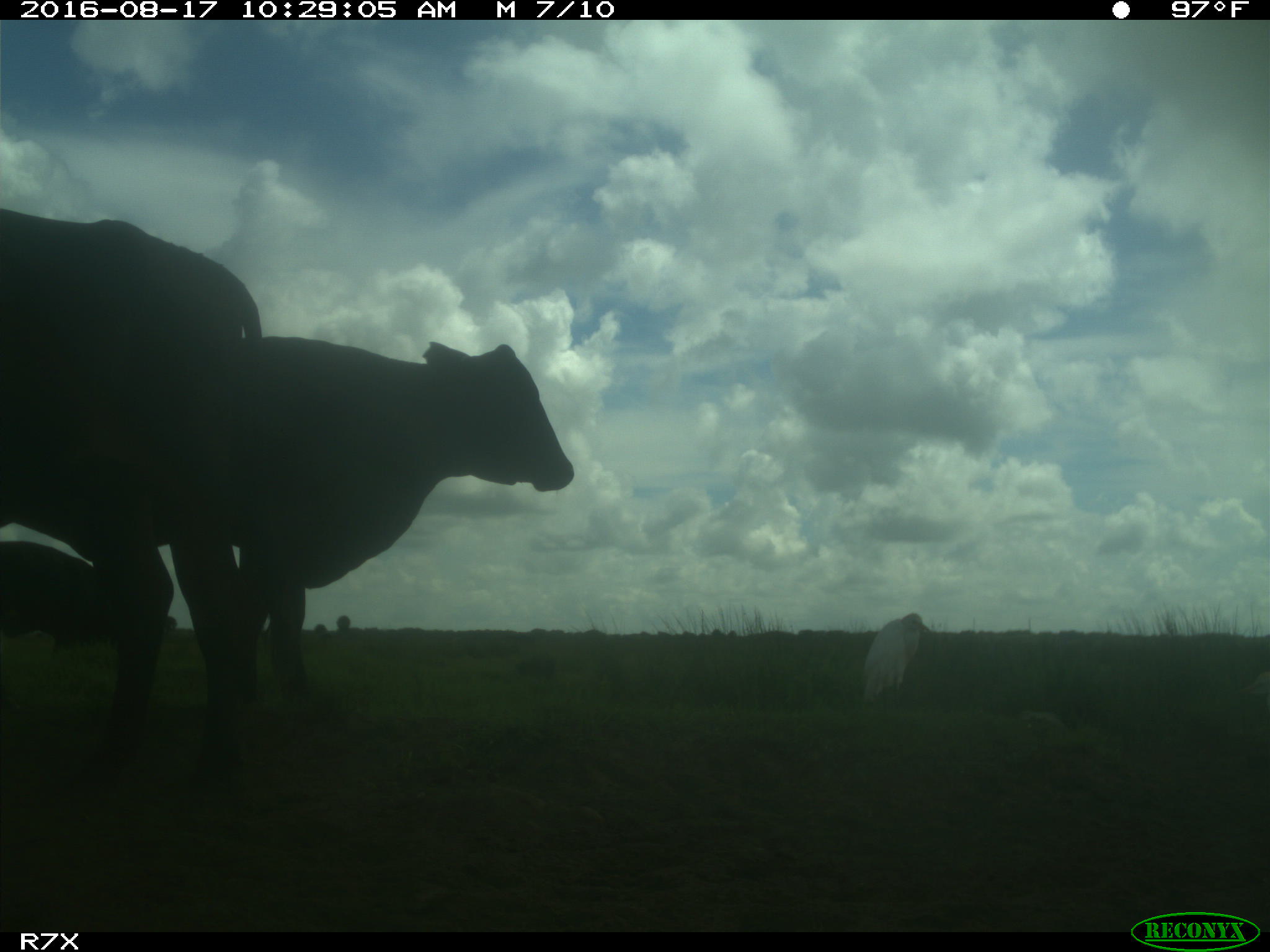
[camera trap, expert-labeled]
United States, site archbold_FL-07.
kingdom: Animalia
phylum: Chordata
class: Mammalia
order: Artiodactyla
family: Bovidae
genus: Bos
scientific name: Bos taurus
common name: domestic cow